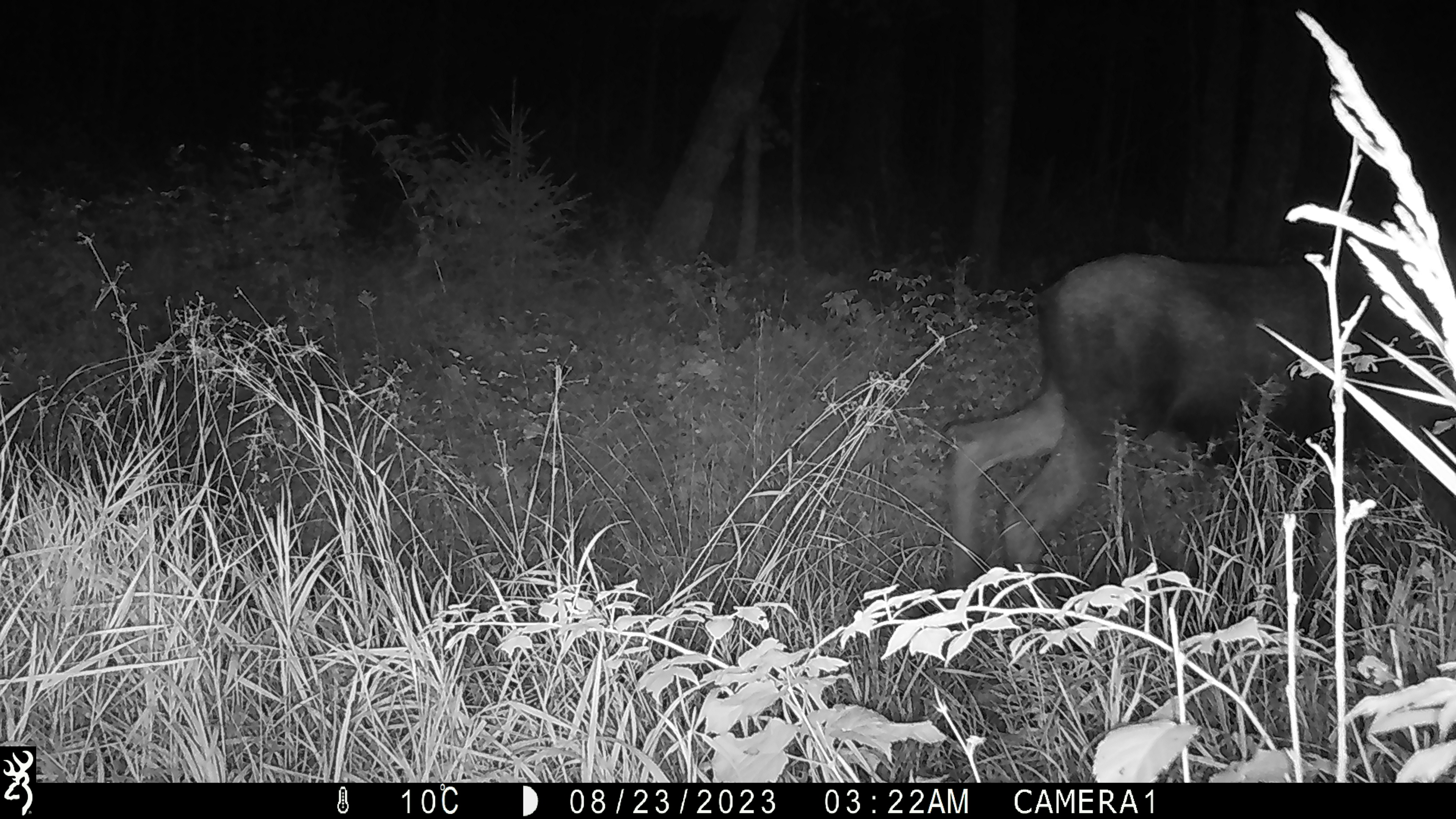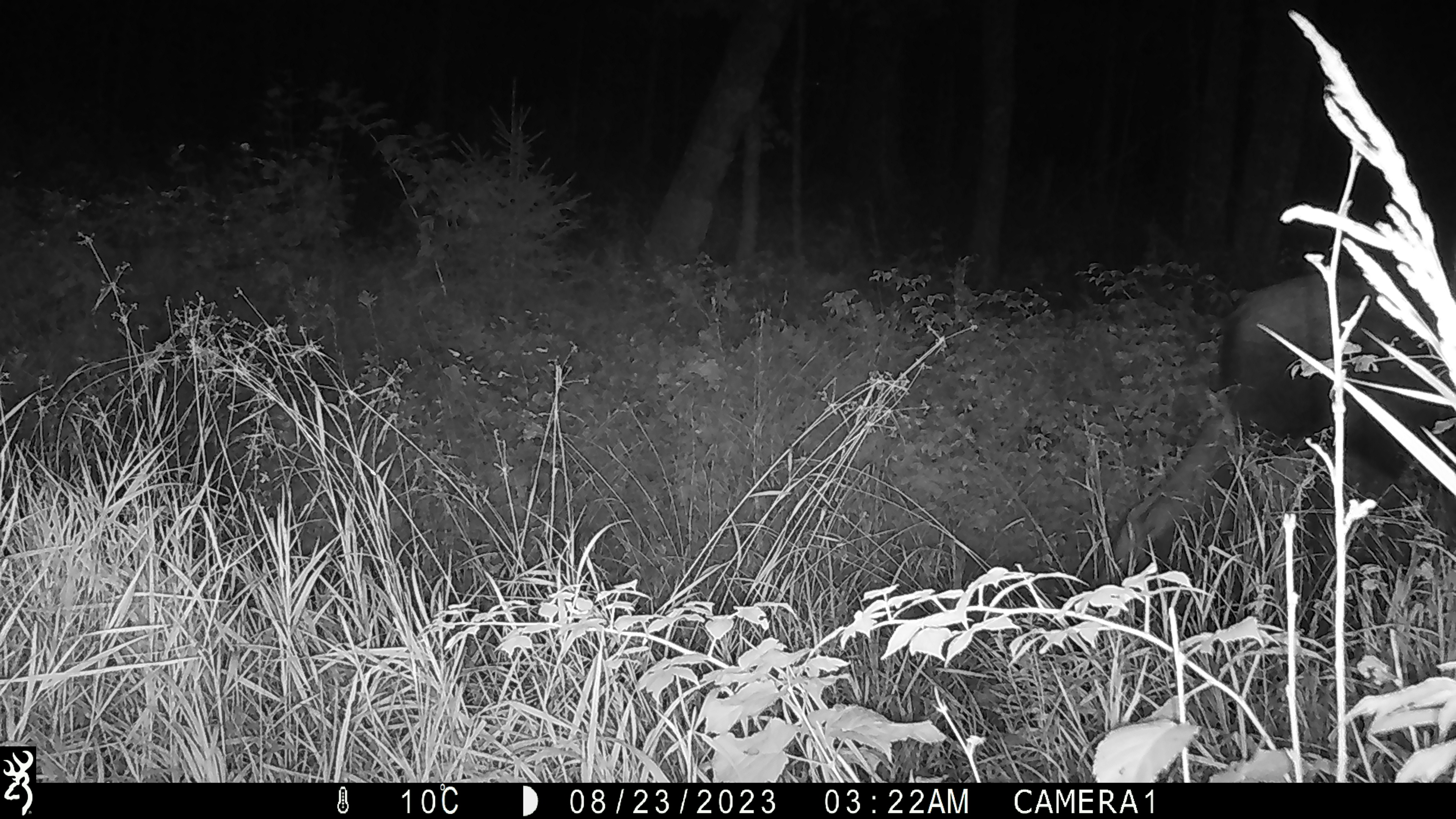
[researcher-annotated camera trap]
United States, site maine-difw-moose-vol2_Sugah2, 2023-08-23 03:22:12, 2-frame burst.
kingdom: Animalia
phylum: Chordata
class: Mammalia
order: Artiodactyla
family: Cervidae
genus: Alces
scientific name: Alces alces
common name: moose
Moose (Alces alces).